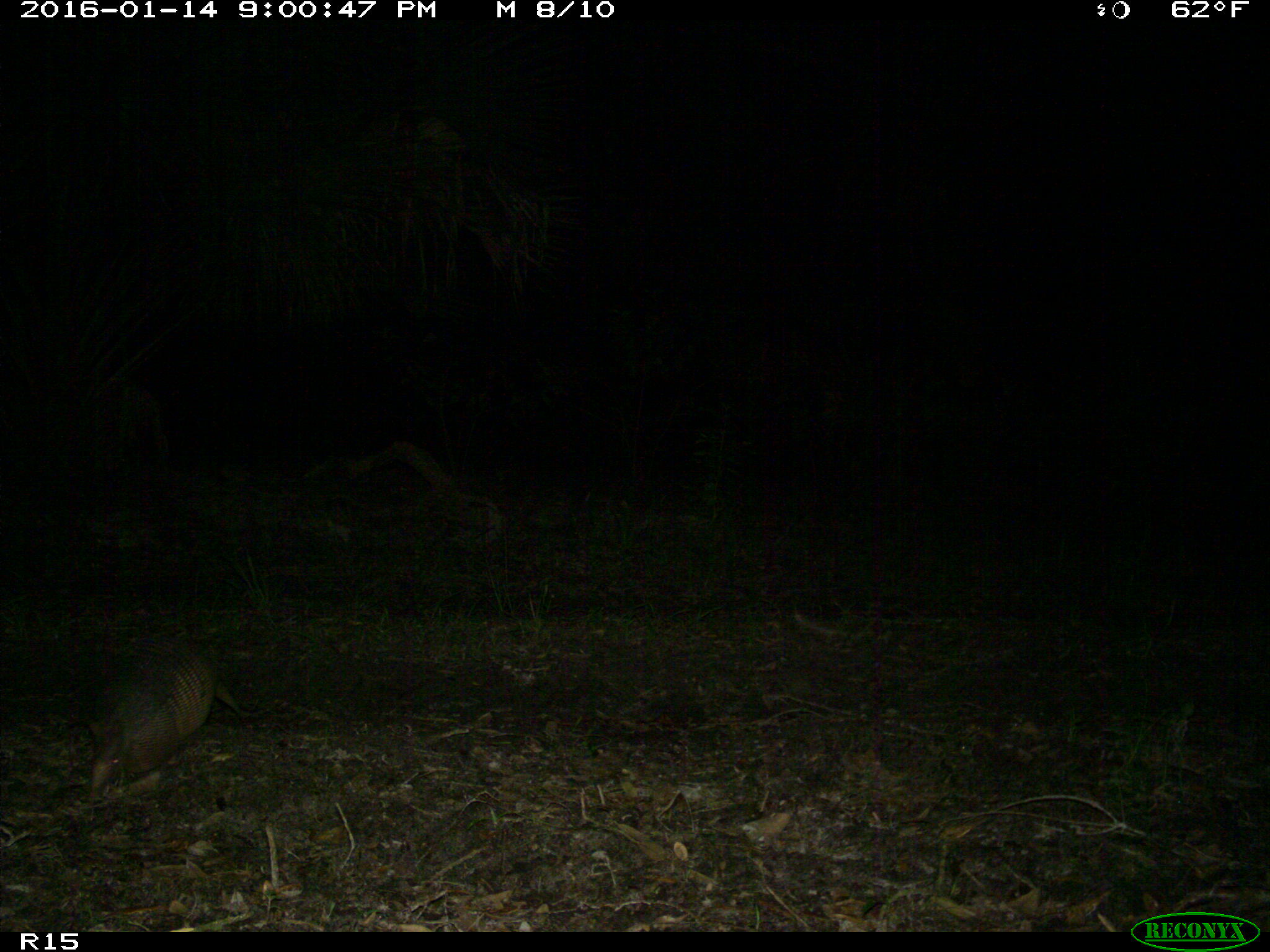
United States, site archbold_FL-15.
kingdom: Animalia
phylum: Chordata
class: Mammalia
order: Cingulata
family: Dasypodidae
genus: Dasypus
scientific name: Dasypus novemcinctus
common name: nine-banded armadillo